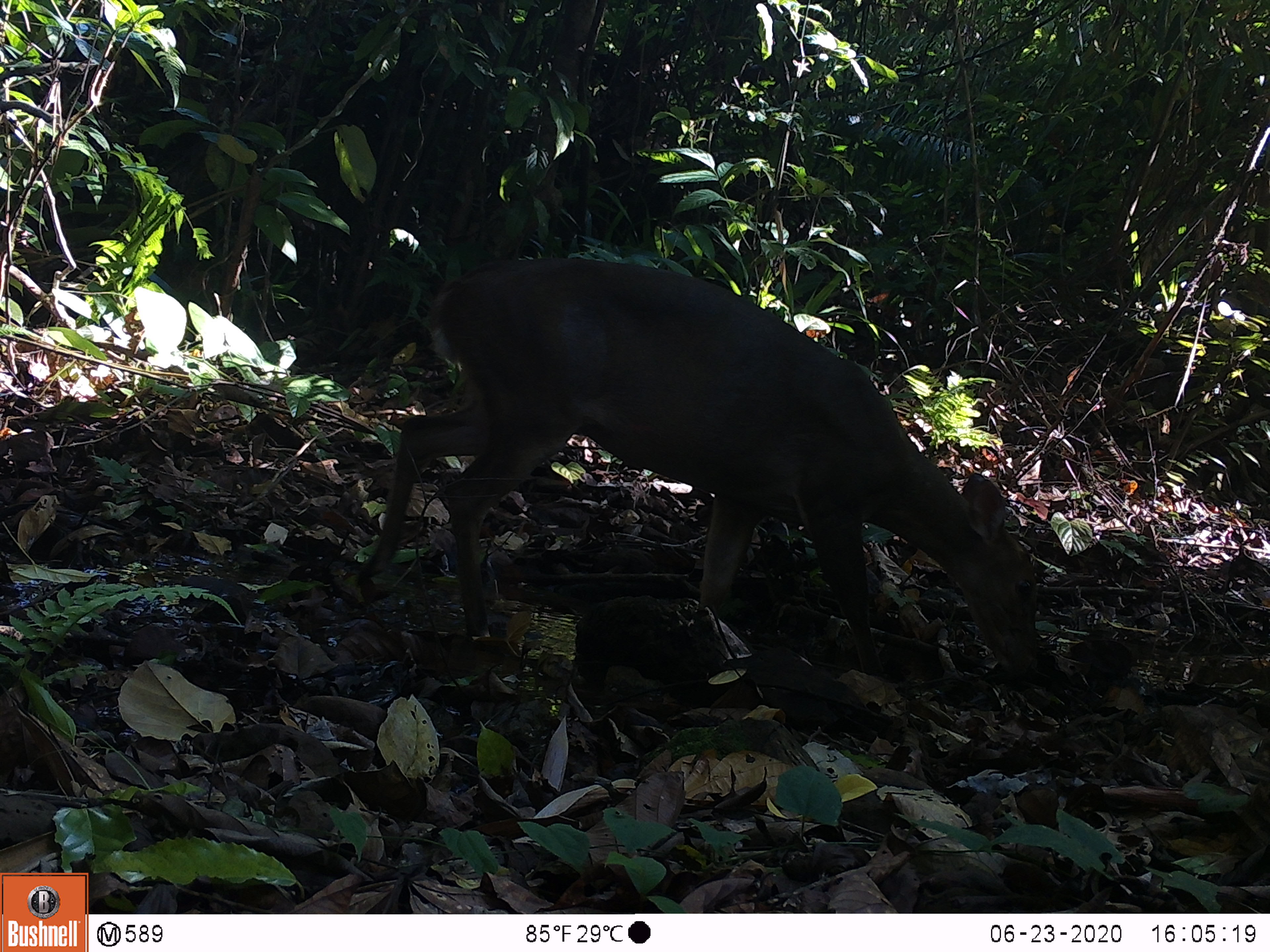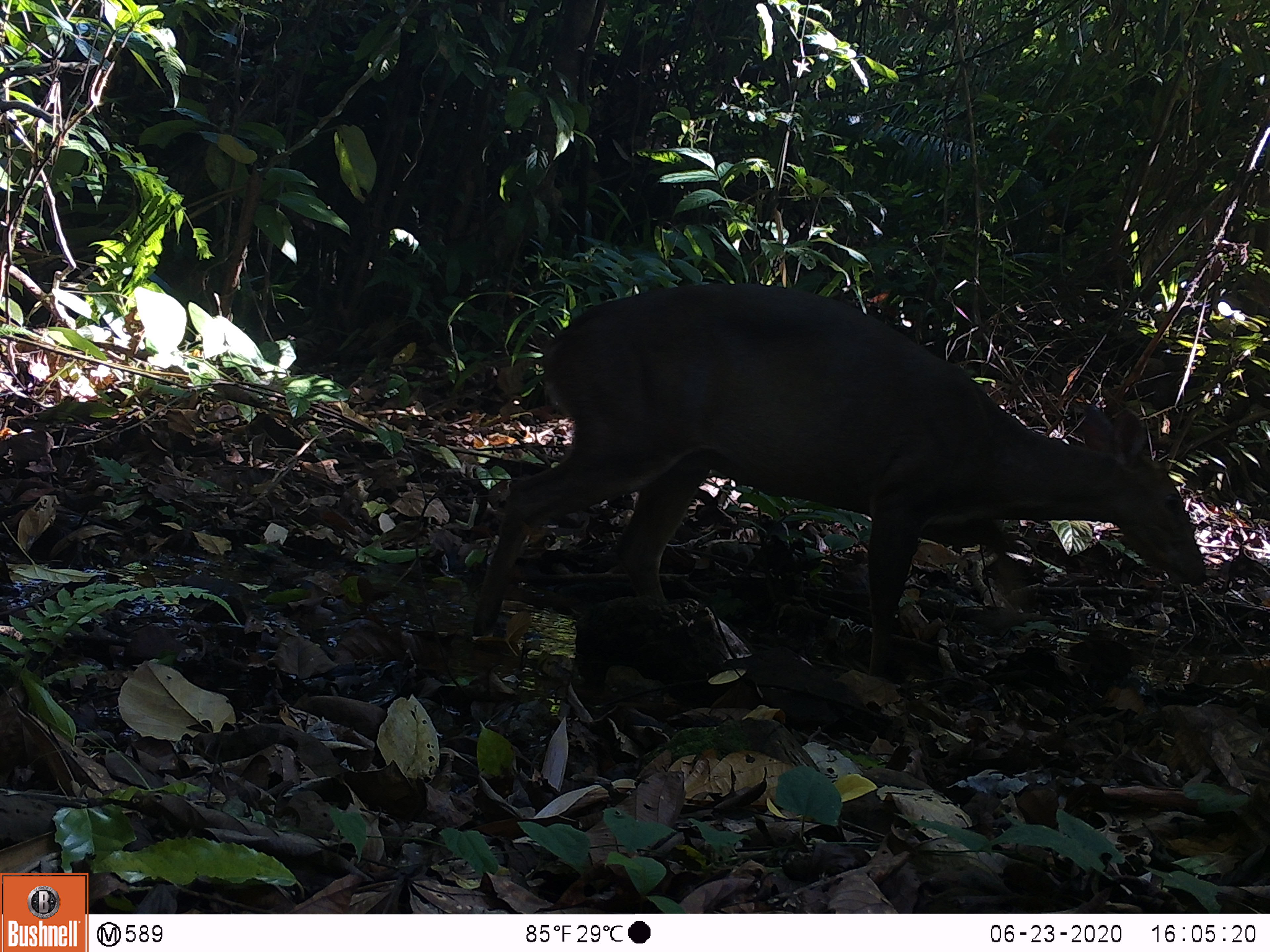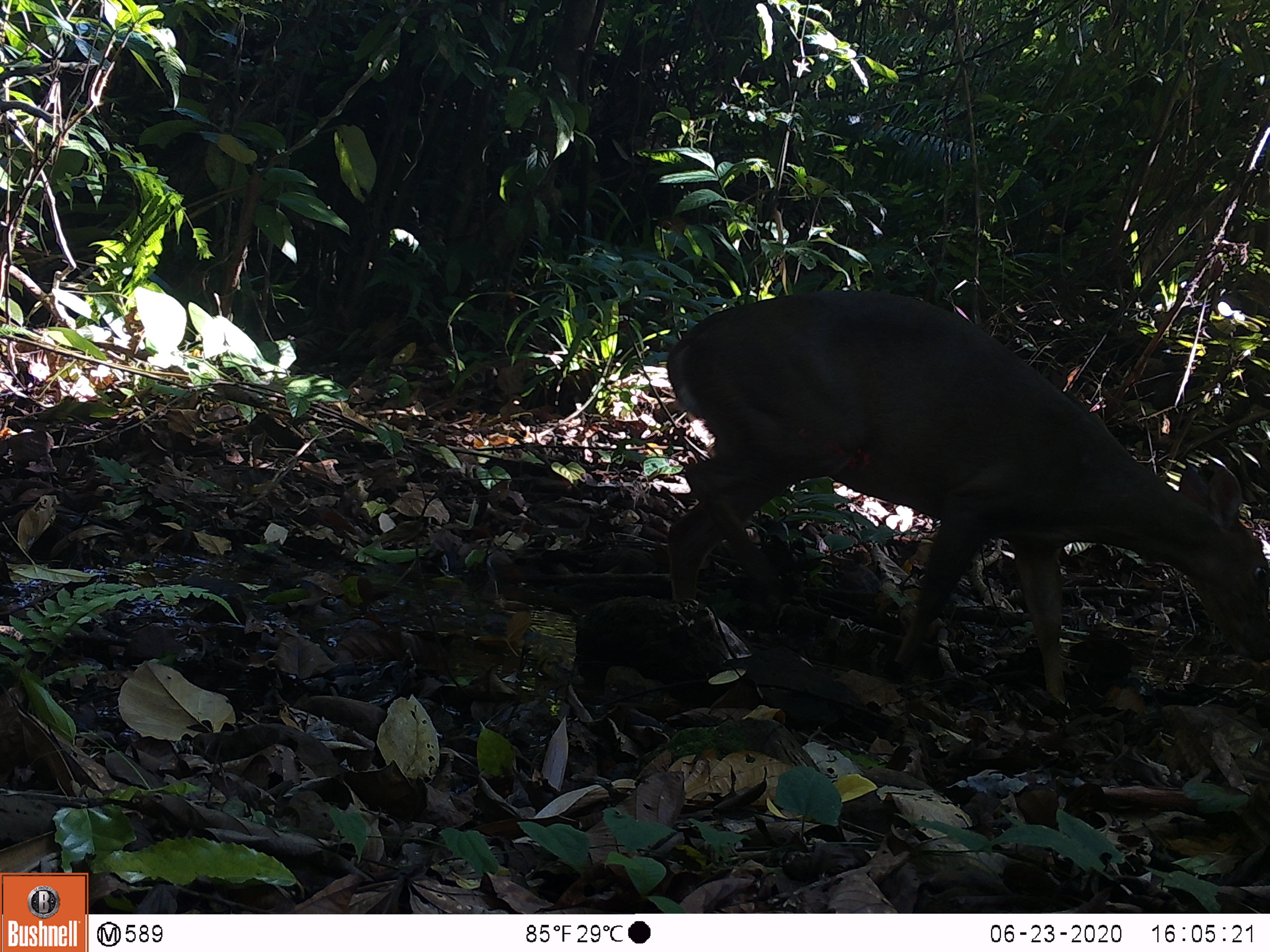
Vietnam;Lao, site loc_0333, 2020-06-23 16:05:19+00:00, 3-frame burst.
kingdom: Animalia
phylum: Chordata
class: Mammalia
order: Artiodactyla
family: Cervidae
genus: Muntiacus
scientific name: Muntiacus vuquangensis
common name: large-antlered muntjac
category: large antlered muntjac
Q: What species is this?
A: Large antlered muntjac (large-antlered muntjac) (Muntiacus vuquangensis).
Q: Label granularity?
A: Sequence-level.